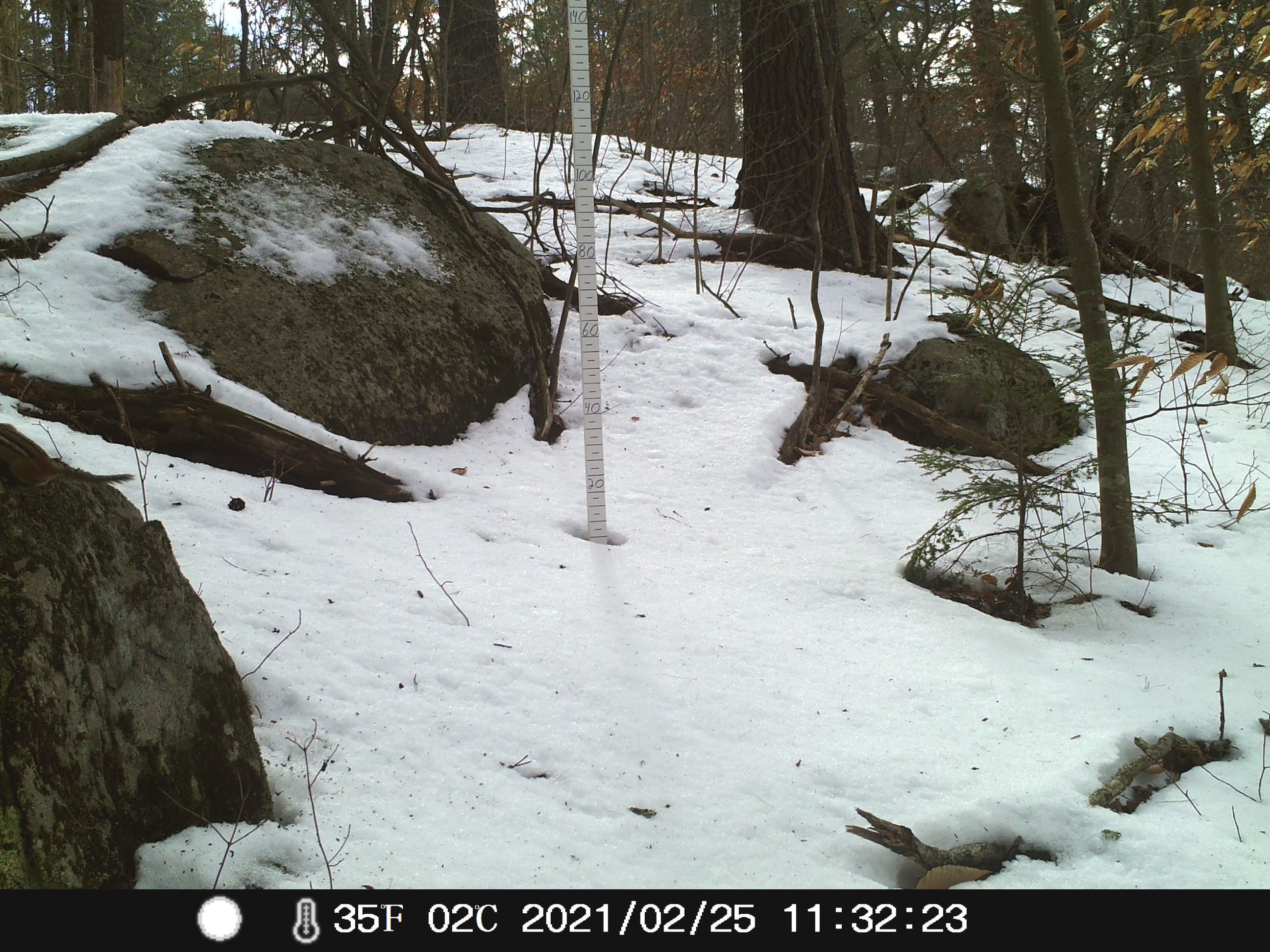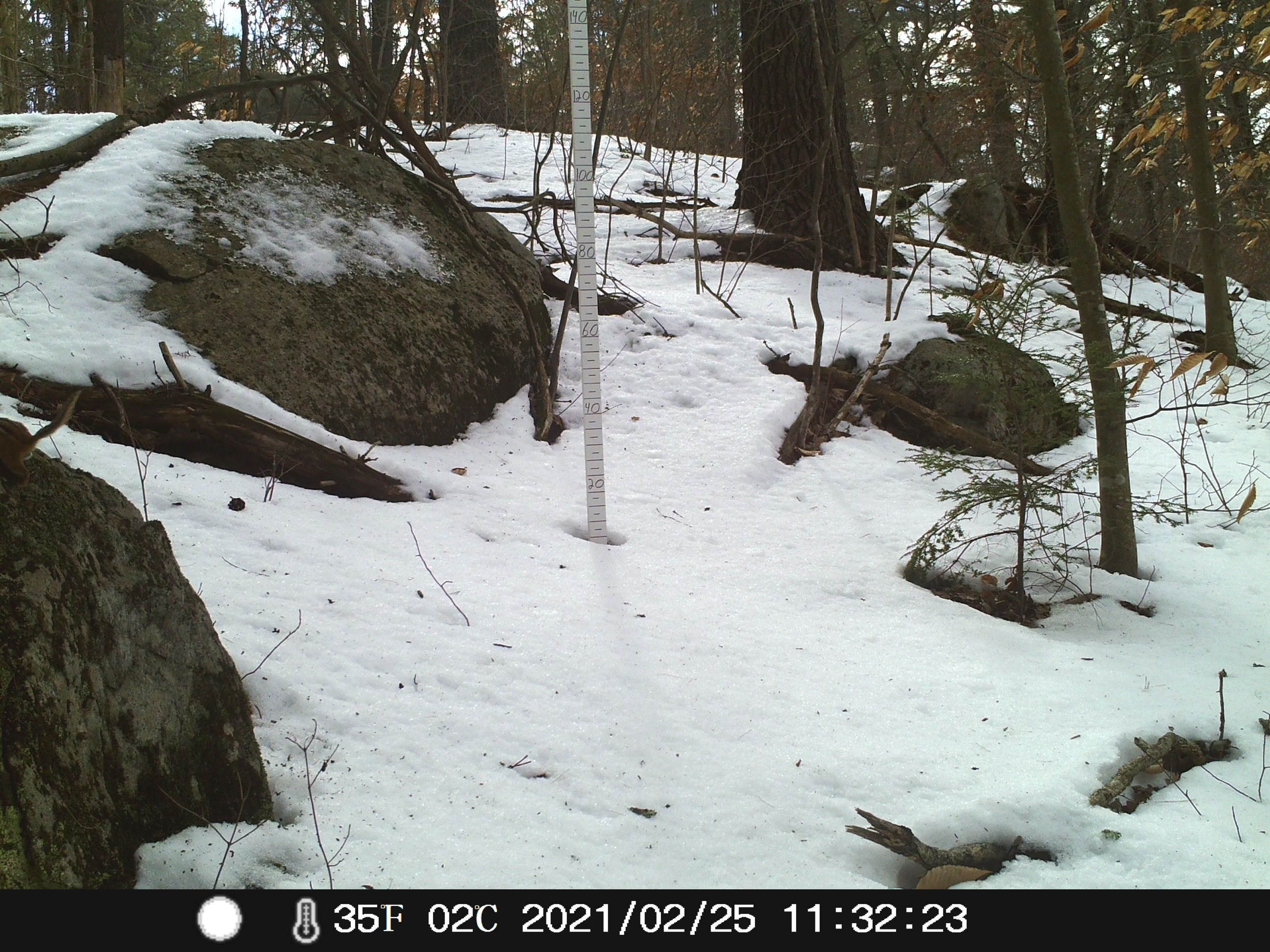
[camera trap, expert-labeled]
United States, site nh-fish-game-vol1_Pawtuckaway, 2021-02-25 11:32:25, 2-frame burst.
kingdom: Animalia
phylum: Chordata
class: Mammalia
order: Rodentia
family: Sciuridae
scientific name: Tamiini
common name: chipmunk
Chipmunk (Tamiini).